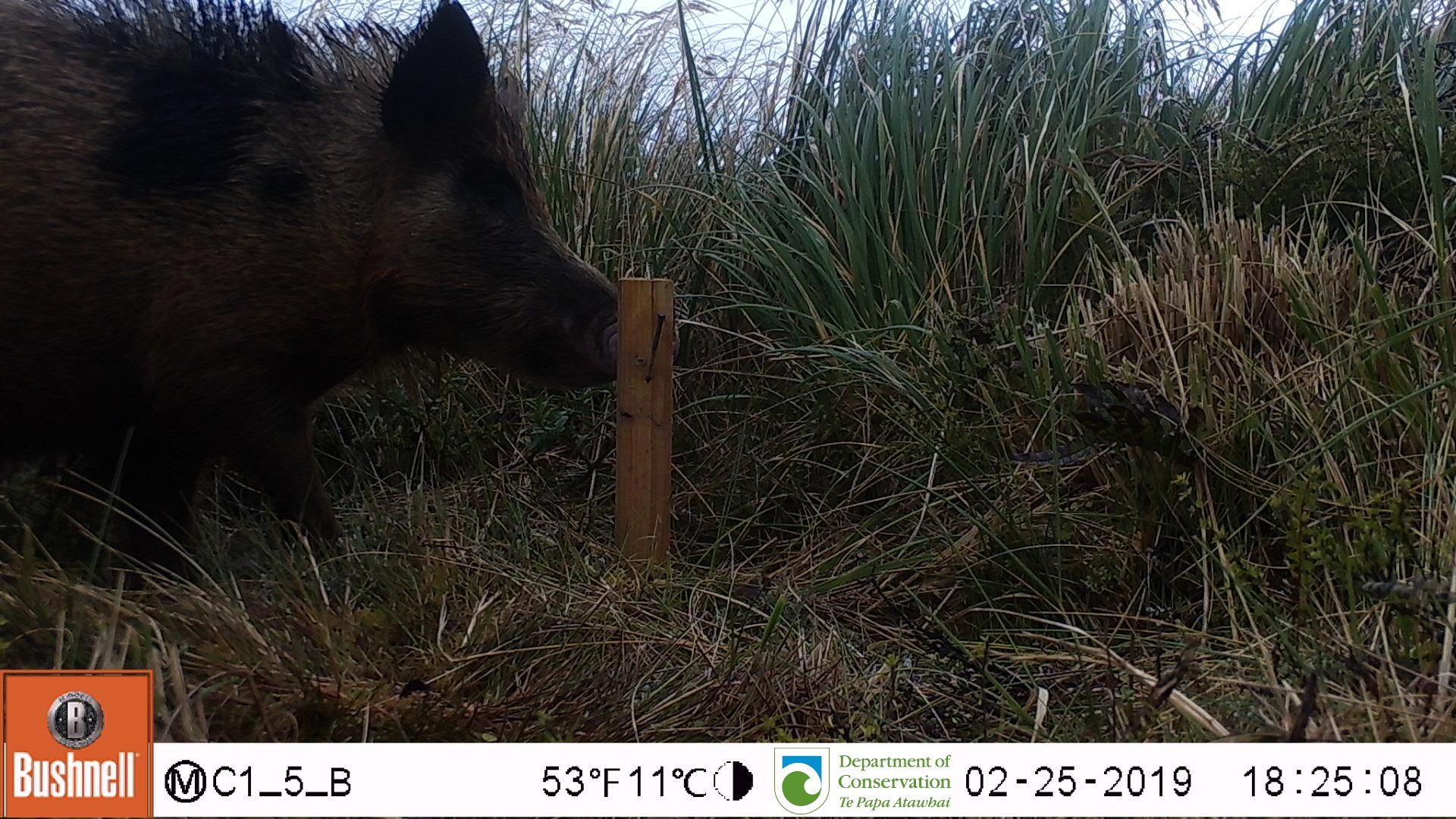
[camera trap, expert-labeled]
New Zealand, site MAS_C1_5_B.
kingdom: Animalia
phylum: Chordata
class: Mammalia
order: Artiodactyla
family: Suidae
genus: Sus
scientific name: Sus scrofa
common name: pig